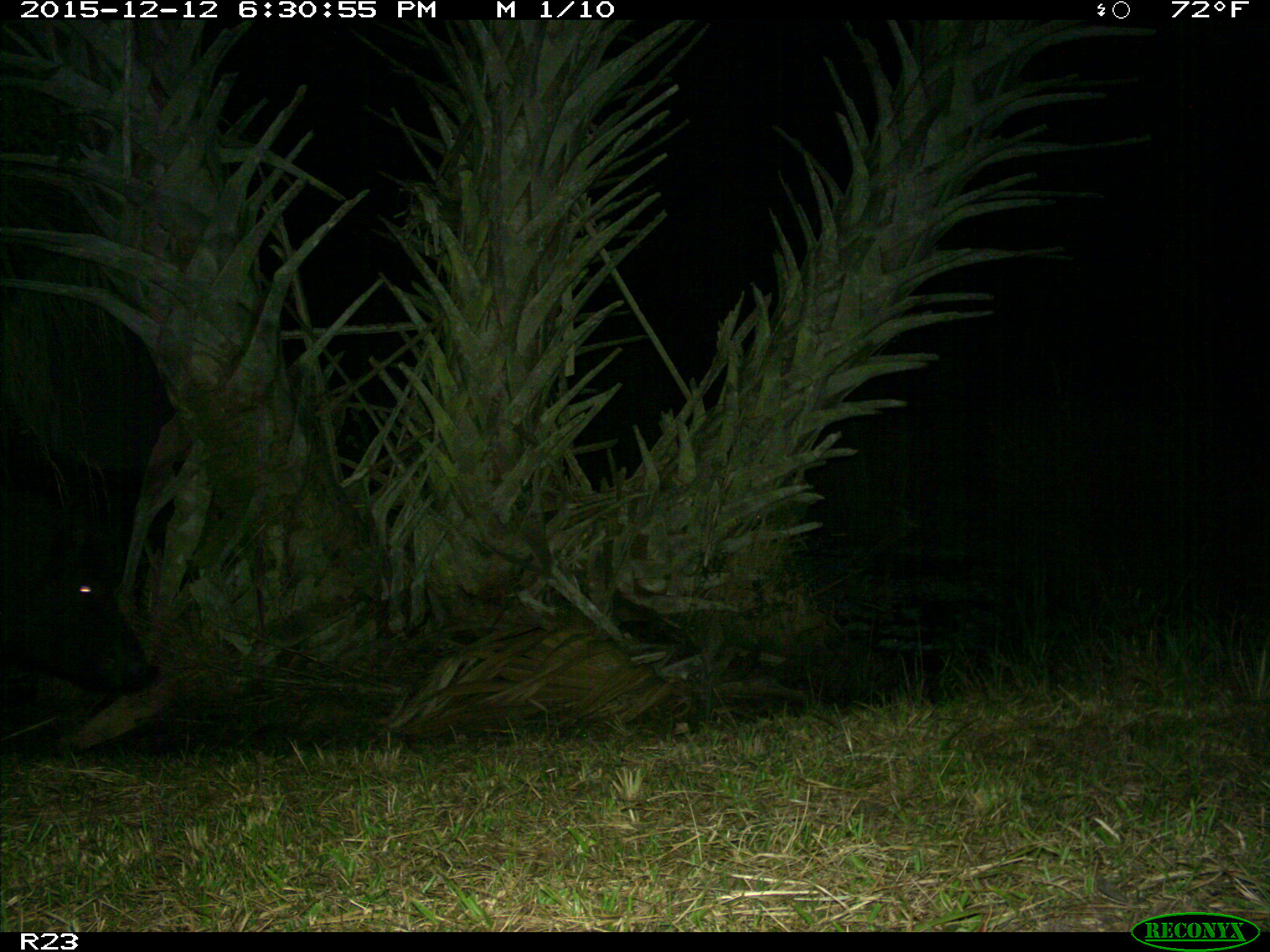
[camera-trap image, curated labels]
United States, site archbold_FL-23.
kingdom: Animalia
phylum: Chordata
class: Mammalia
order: Artiodactyla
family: Suidae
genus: Sus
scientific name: Sus scrofa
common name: wild boar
Sus scrofa (wild boar).